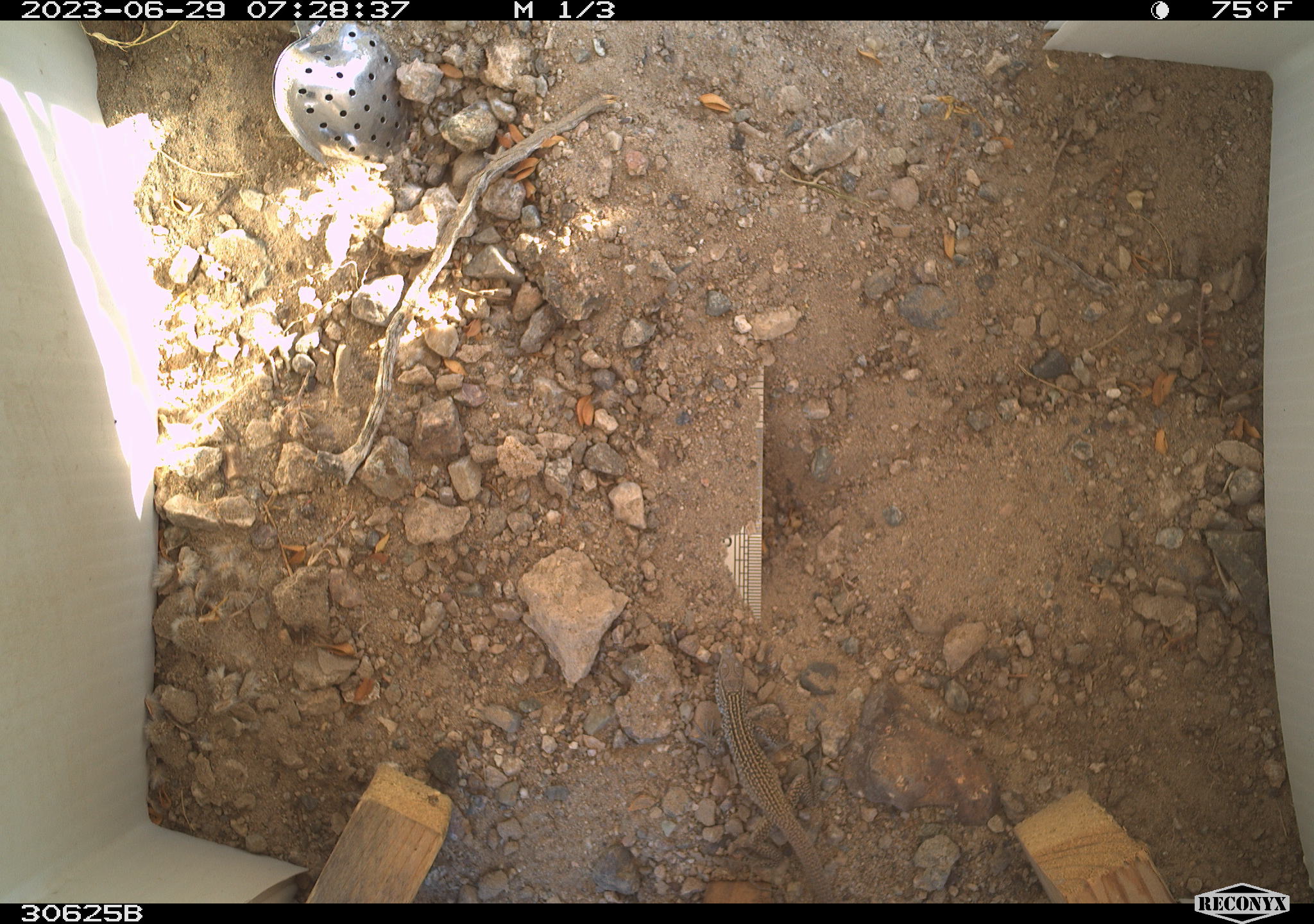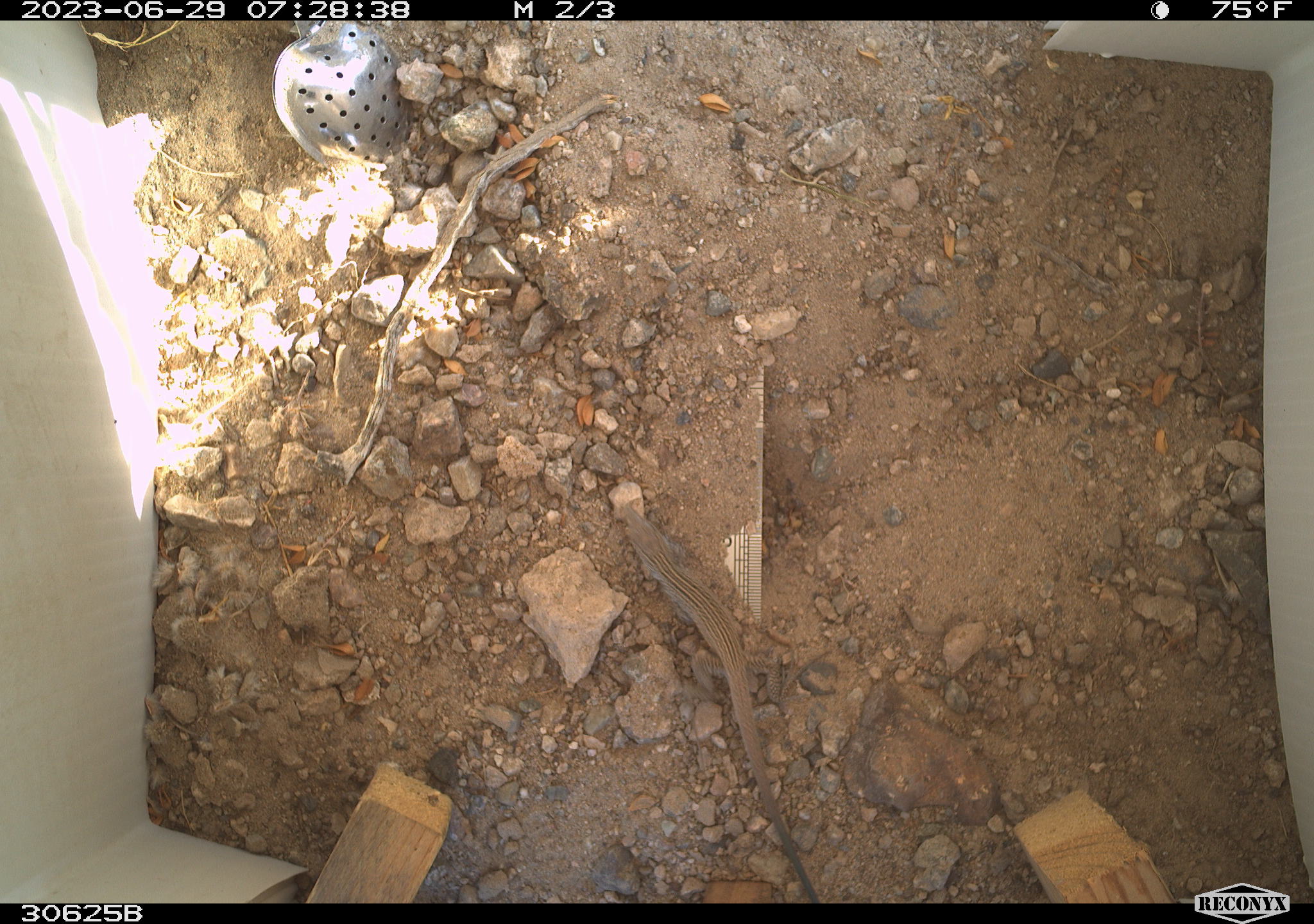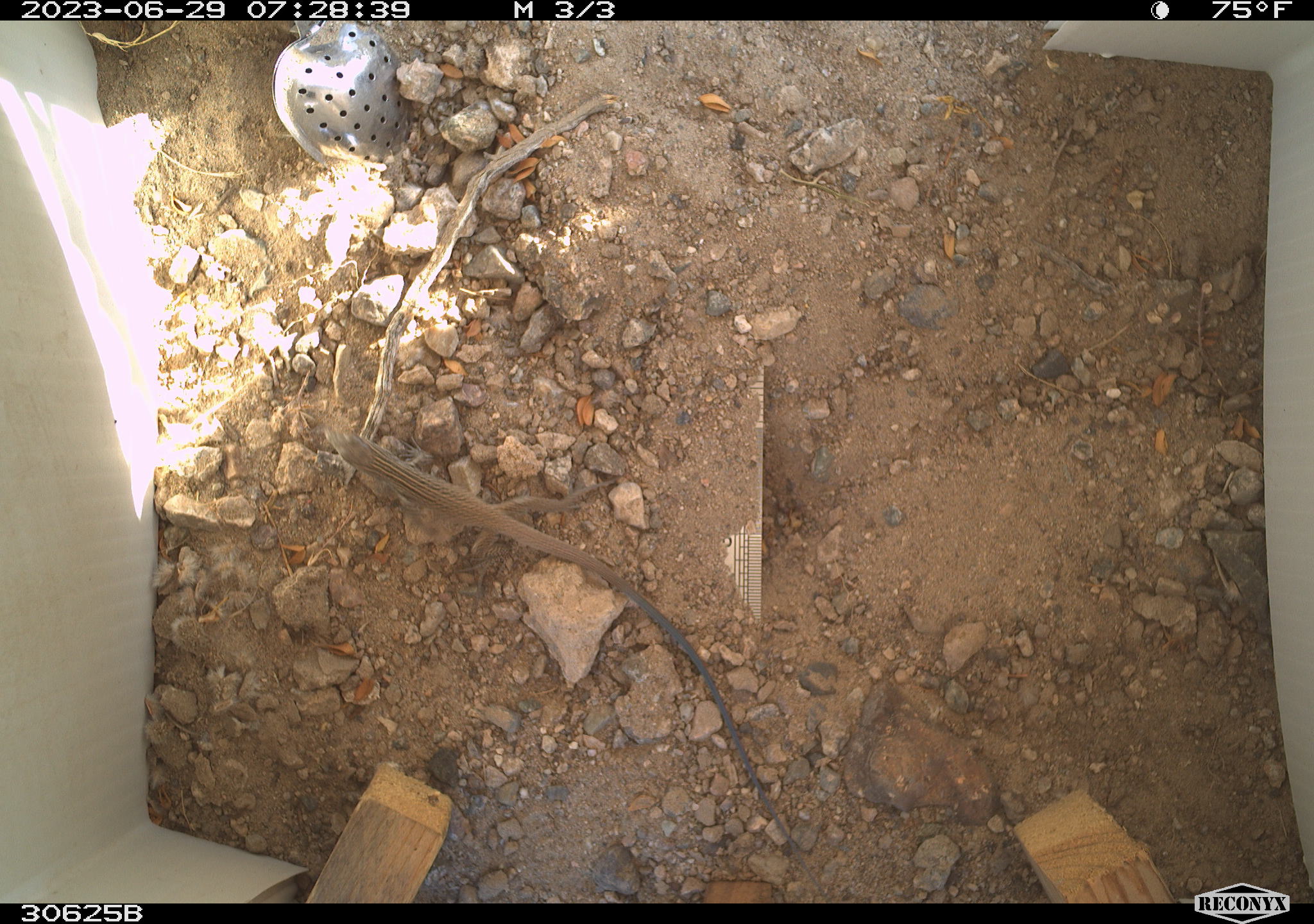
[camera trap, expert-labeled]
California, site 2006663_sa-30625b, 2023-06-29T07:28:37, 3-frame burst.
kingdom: Animalia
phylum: Chordata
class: Reptilia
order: Squamata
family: Teiidae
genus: Aspidoscelis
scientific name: Aspidoscelis tigris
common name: western whiptail